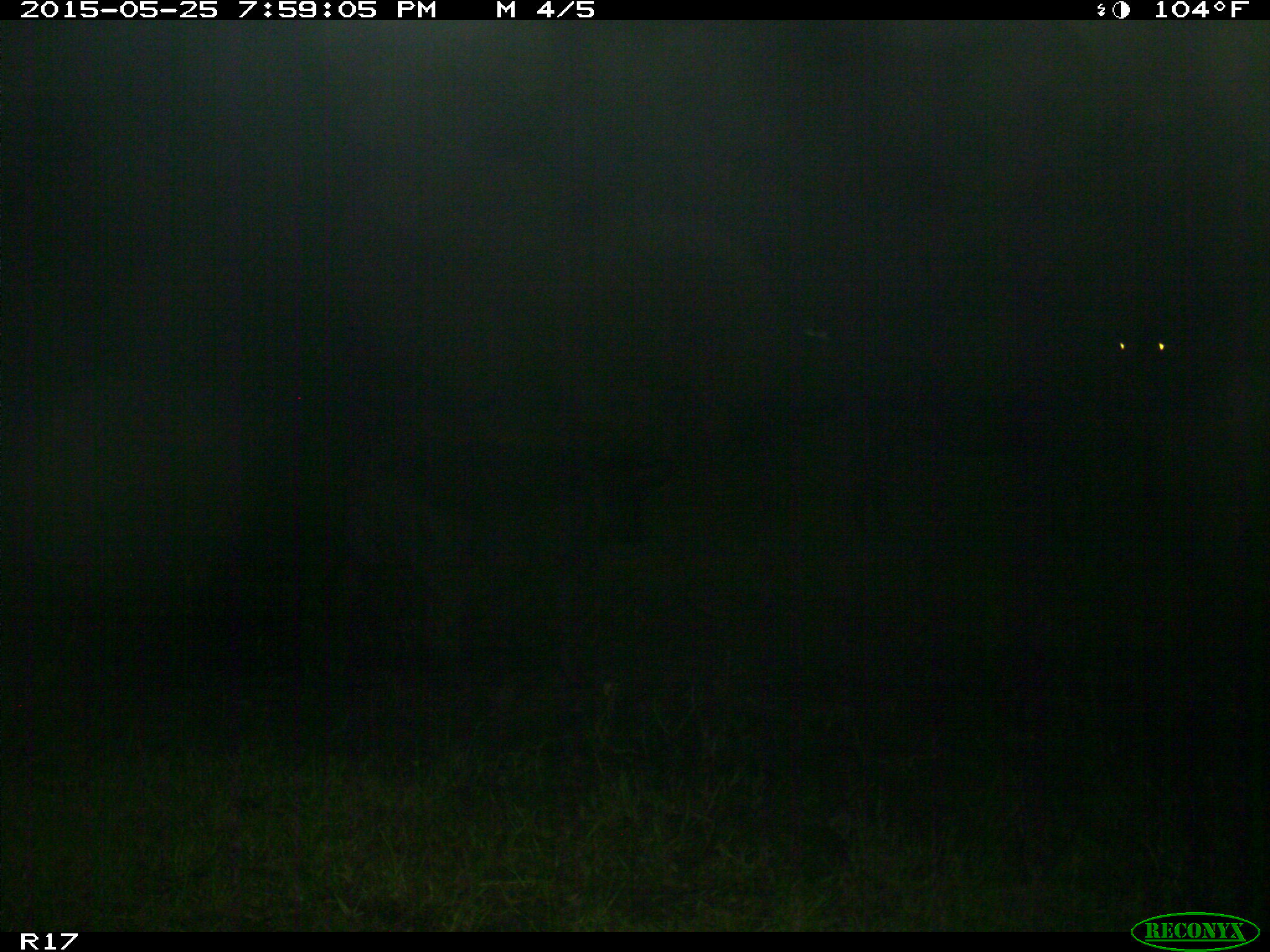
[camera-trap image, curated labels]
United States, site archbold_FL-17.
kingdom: Animalia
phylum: Chordata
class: Mammalia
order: Artiodactyla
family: Bovidae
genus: Bos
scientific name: Bos taurus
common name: domestic cow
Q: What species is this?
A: Bos taurus (domestic cow).